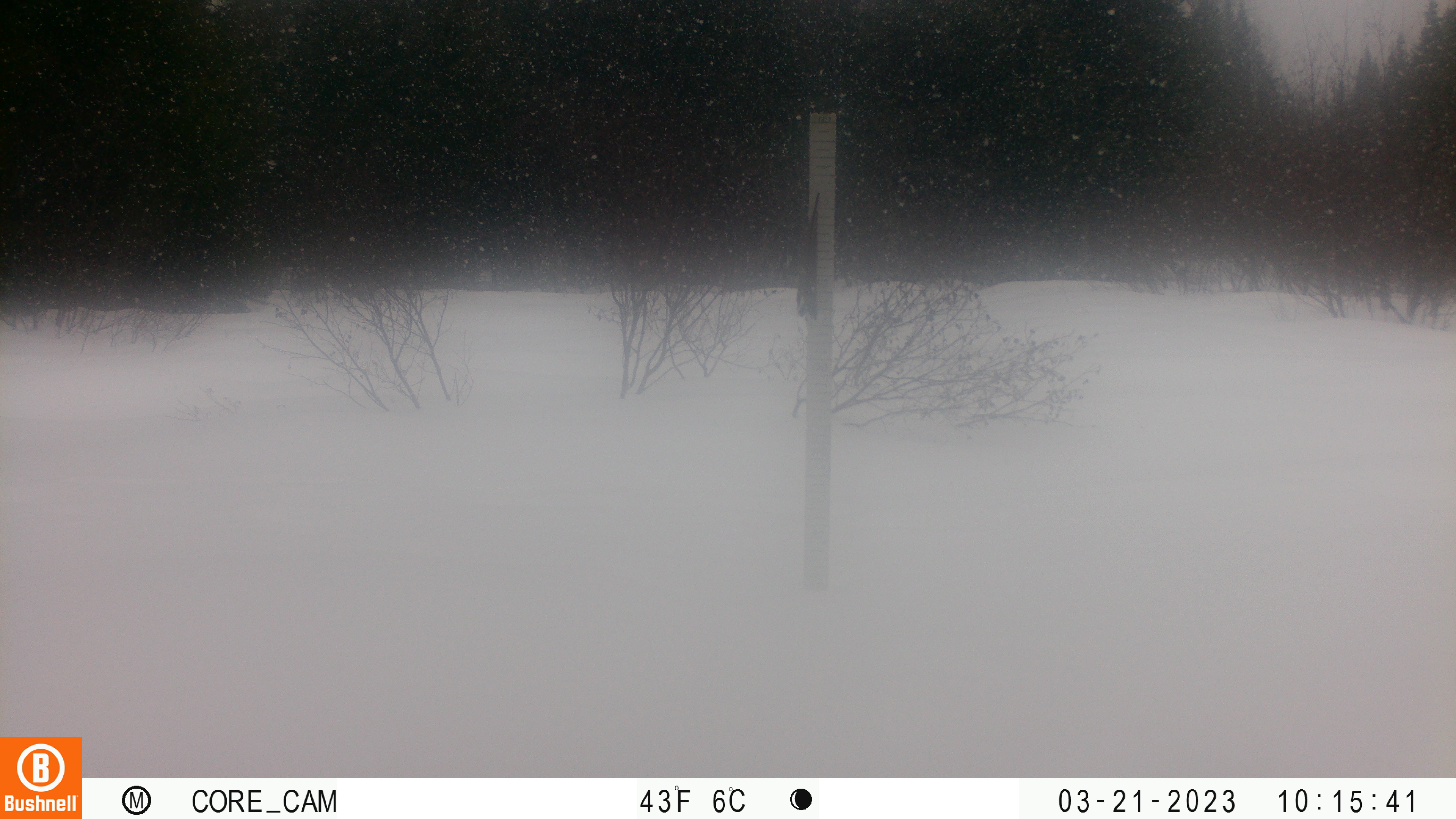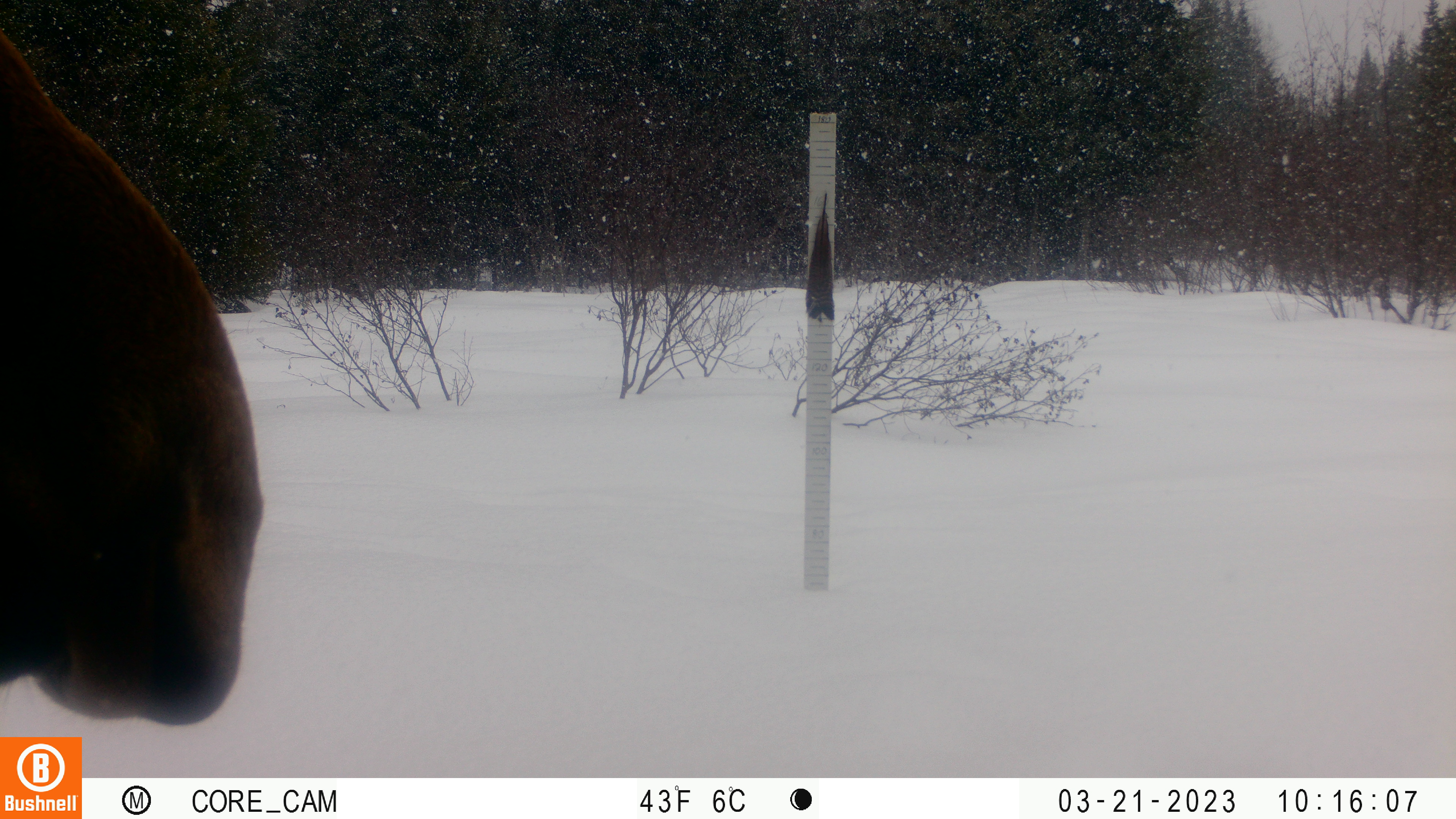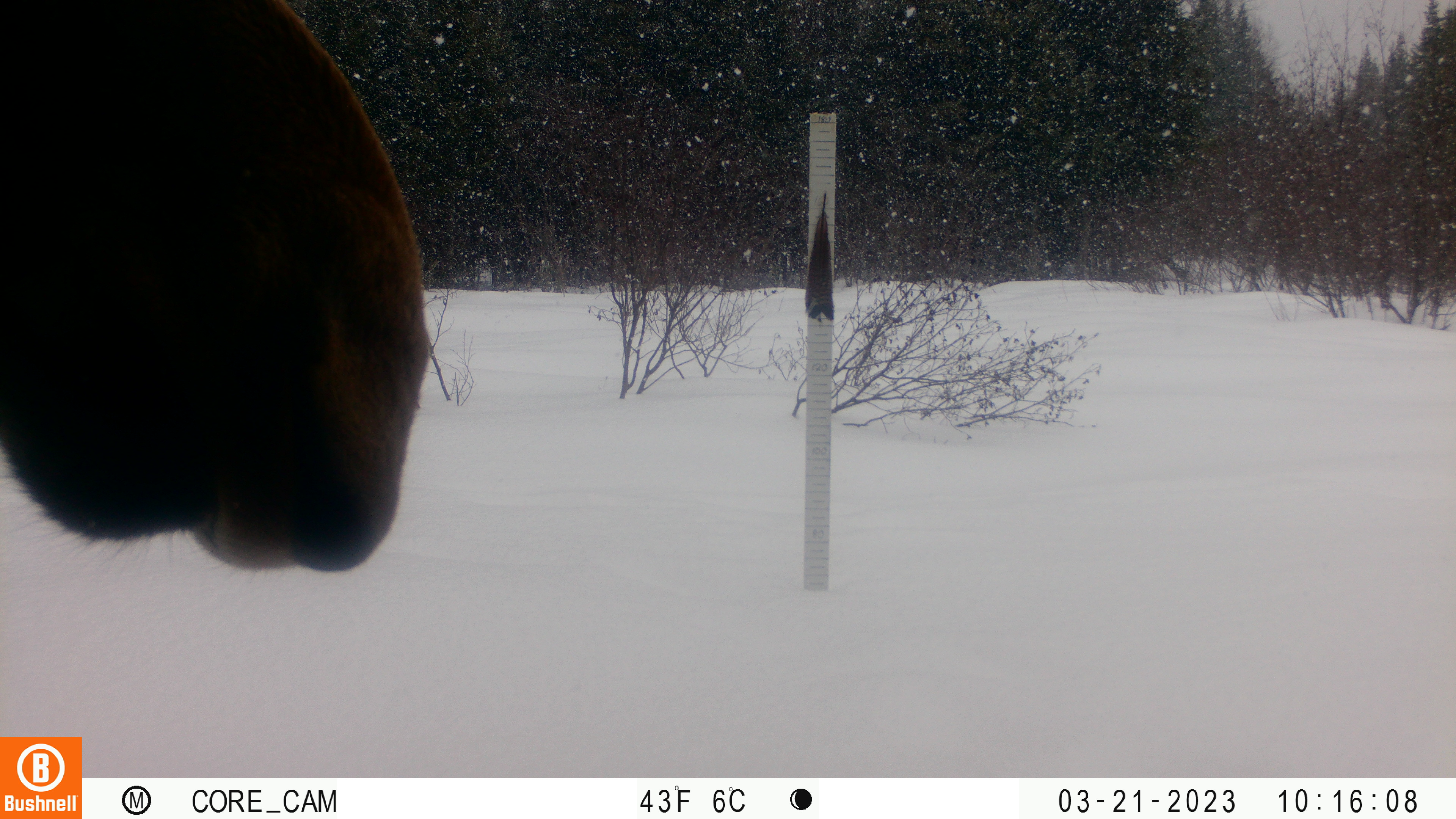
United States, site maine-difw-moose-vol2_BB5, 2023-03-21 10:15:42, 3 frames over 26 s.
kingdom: Animalia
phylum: Chordata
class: Mammalia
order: Artiodactyla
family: Cervidae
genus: Alces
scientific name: Alces alces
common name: moose